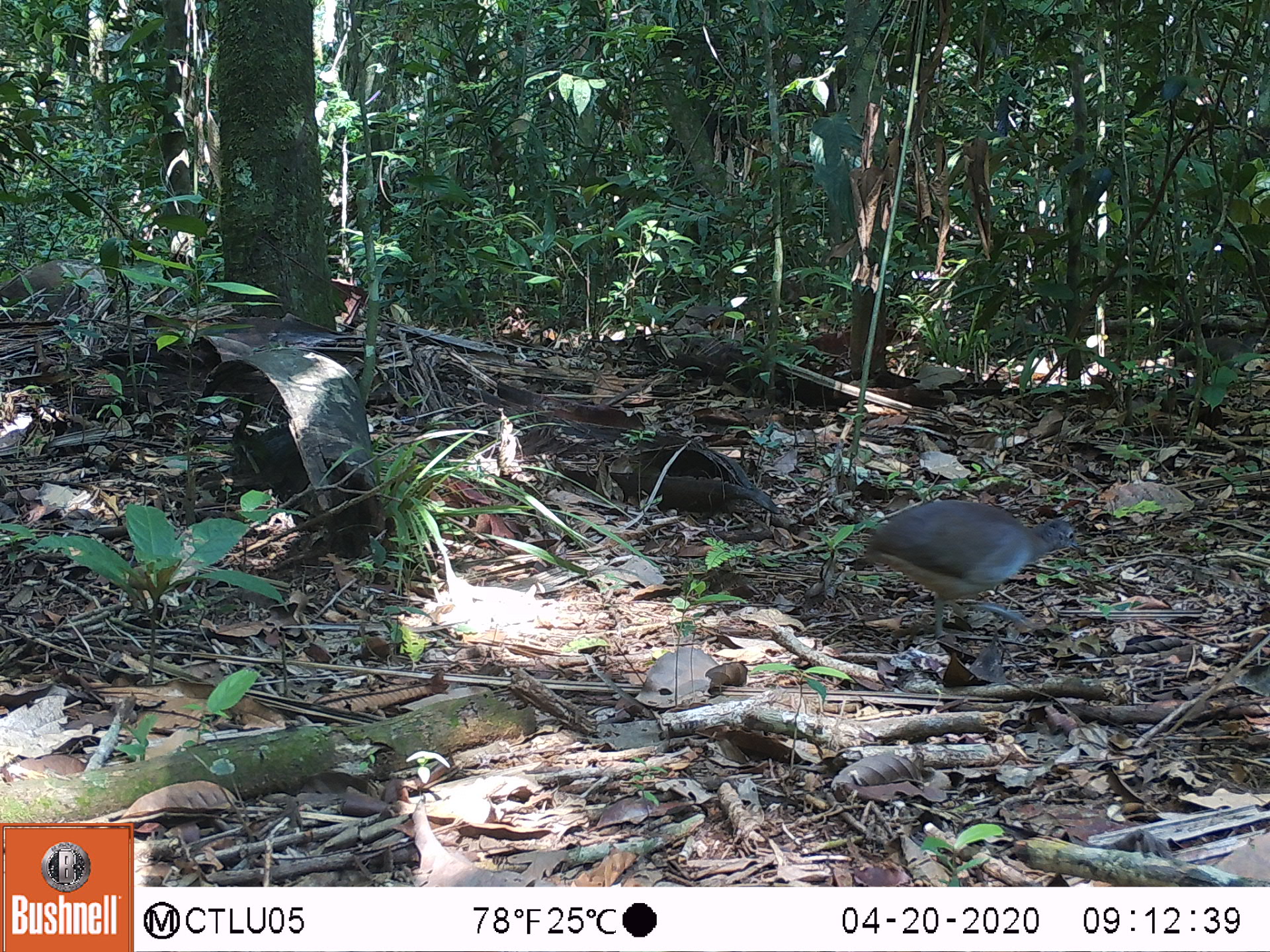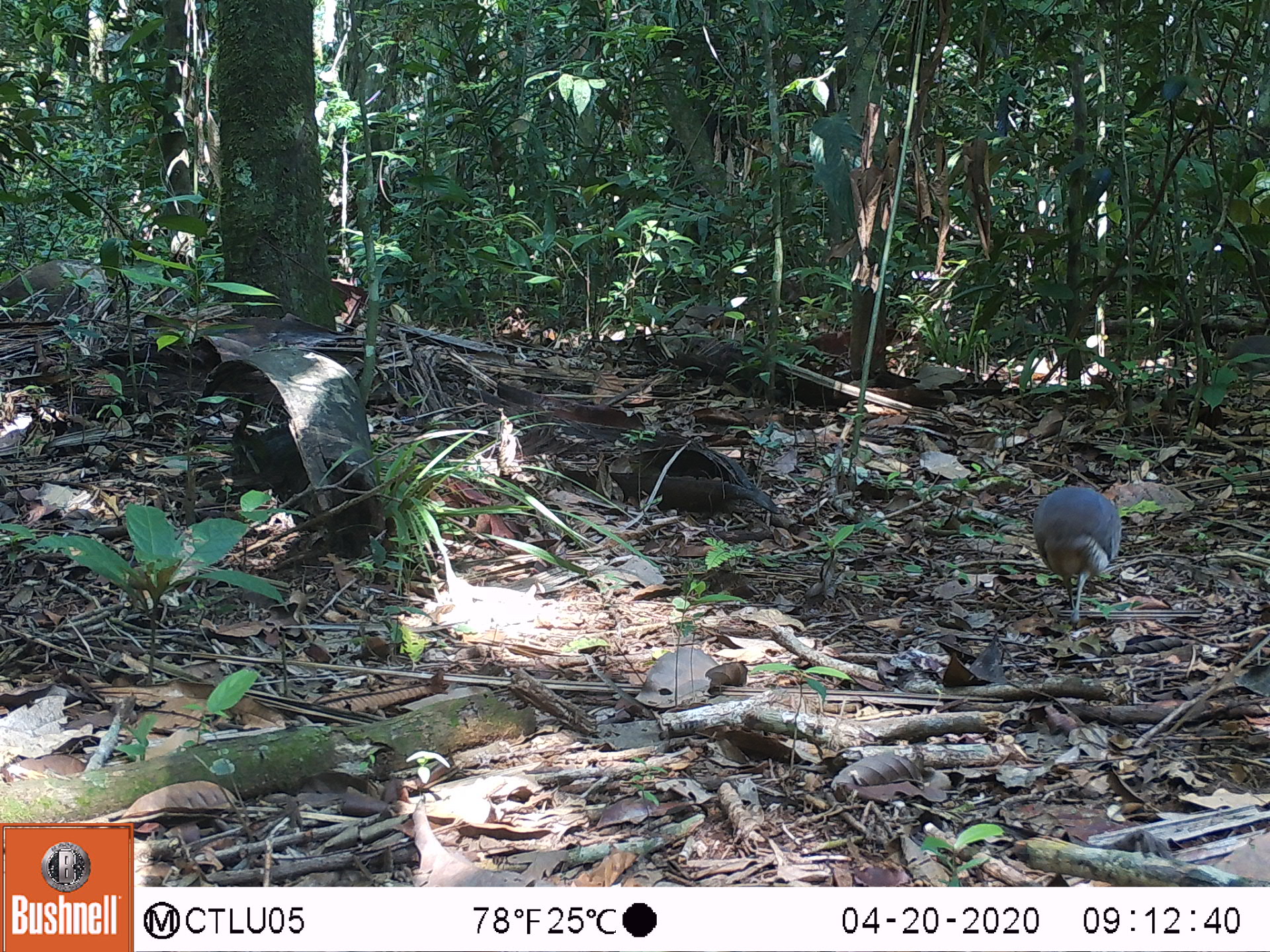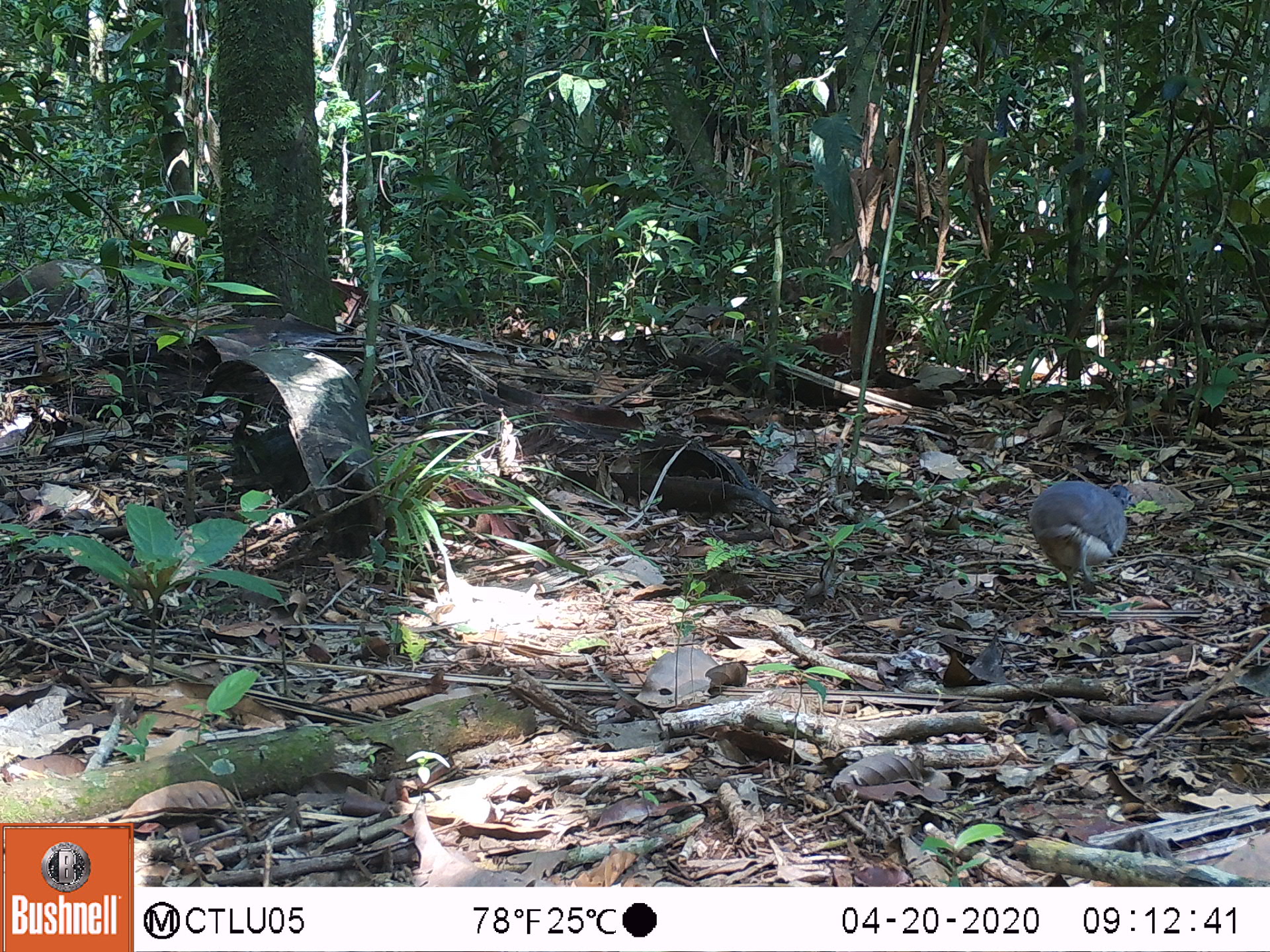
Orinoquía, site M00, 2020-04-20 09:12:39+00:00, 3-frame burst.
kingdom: Animalia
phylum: Chordata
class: Aves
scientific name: Aves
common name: bird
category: unknown bird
Unknown bird (bird) (Aves).